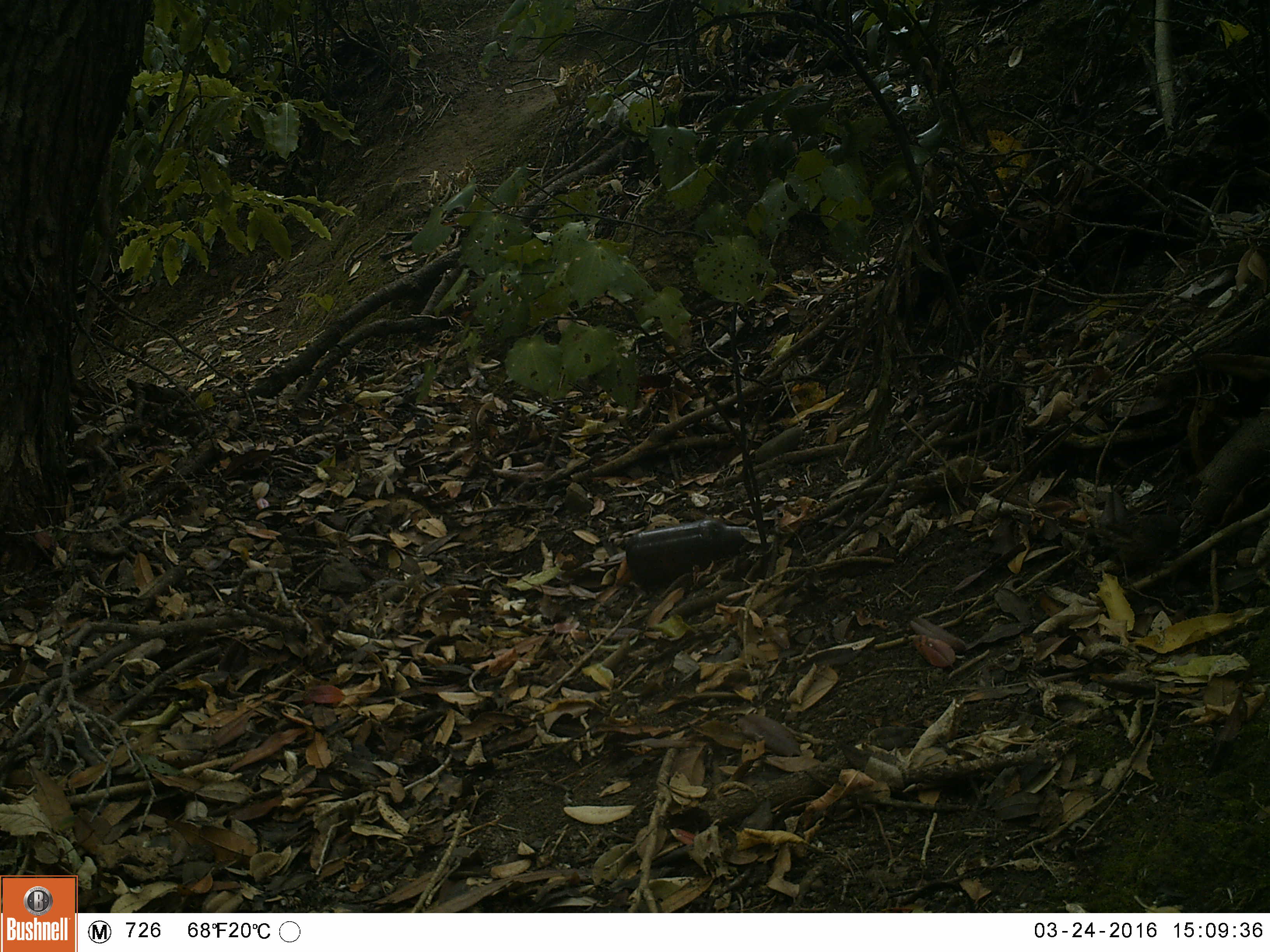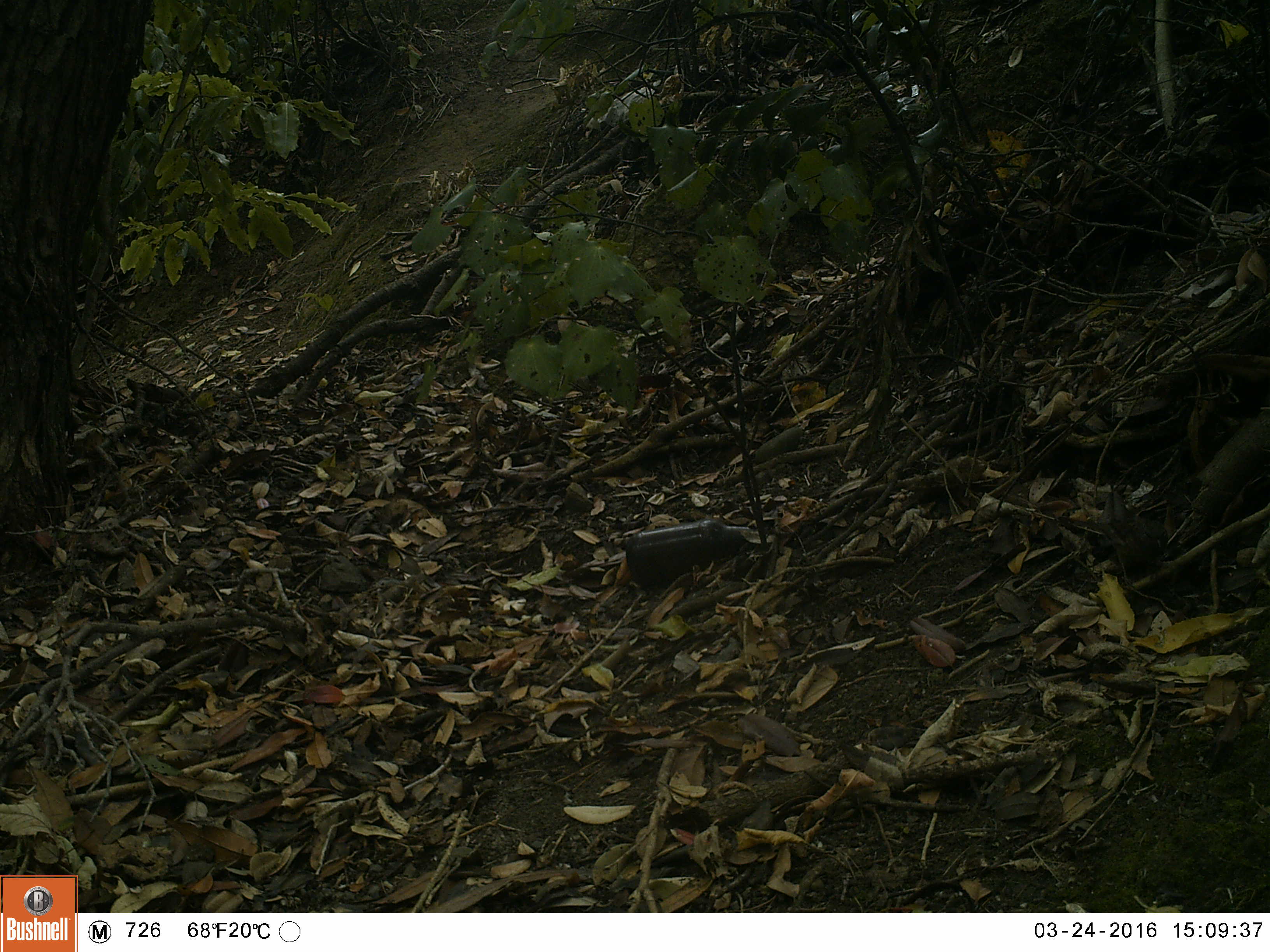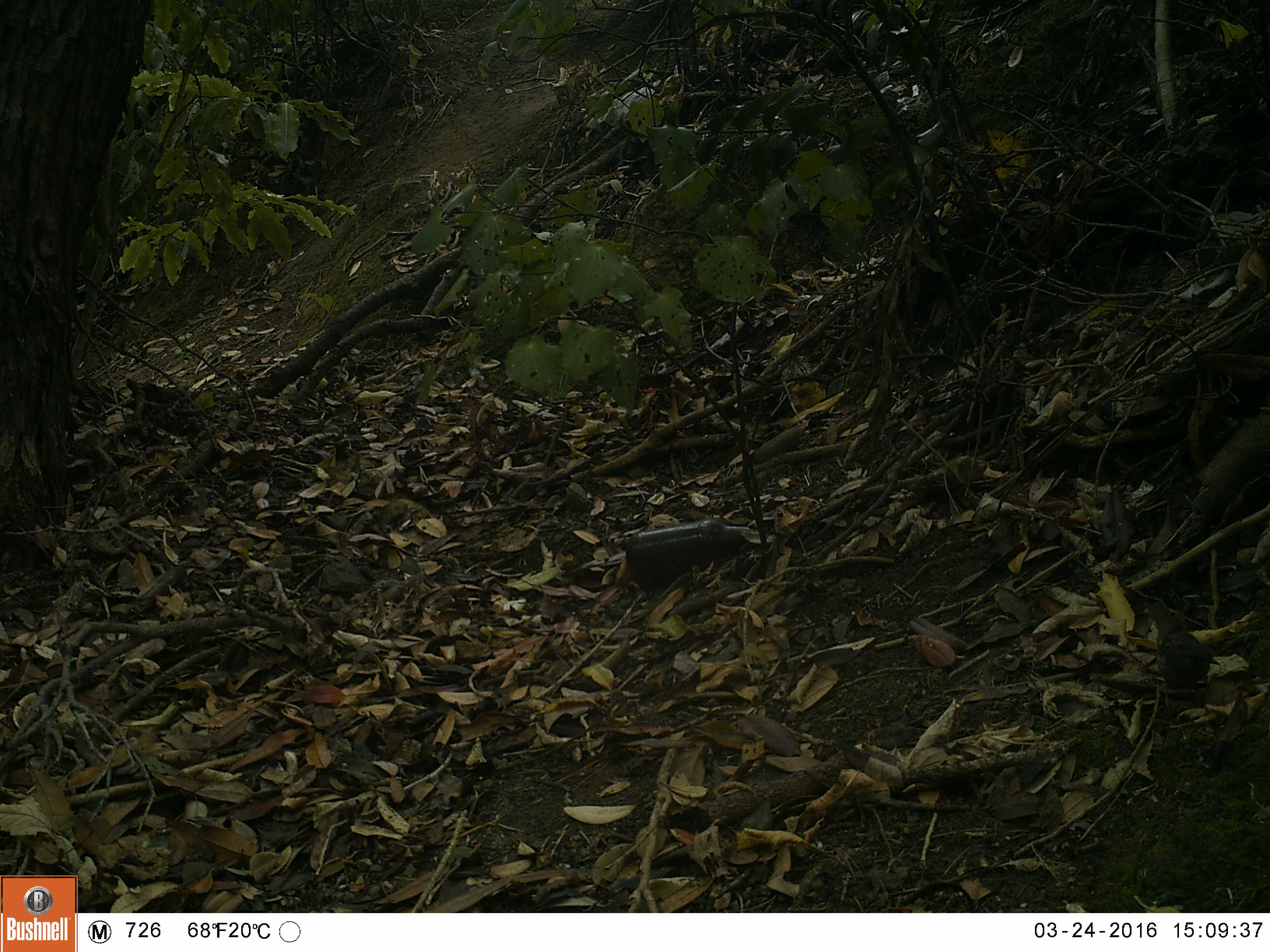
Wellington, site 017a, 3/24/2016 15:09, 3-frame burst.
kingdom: Animalia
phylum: Chordata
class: Aves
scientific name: Aves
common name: bird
Bird (Aves).